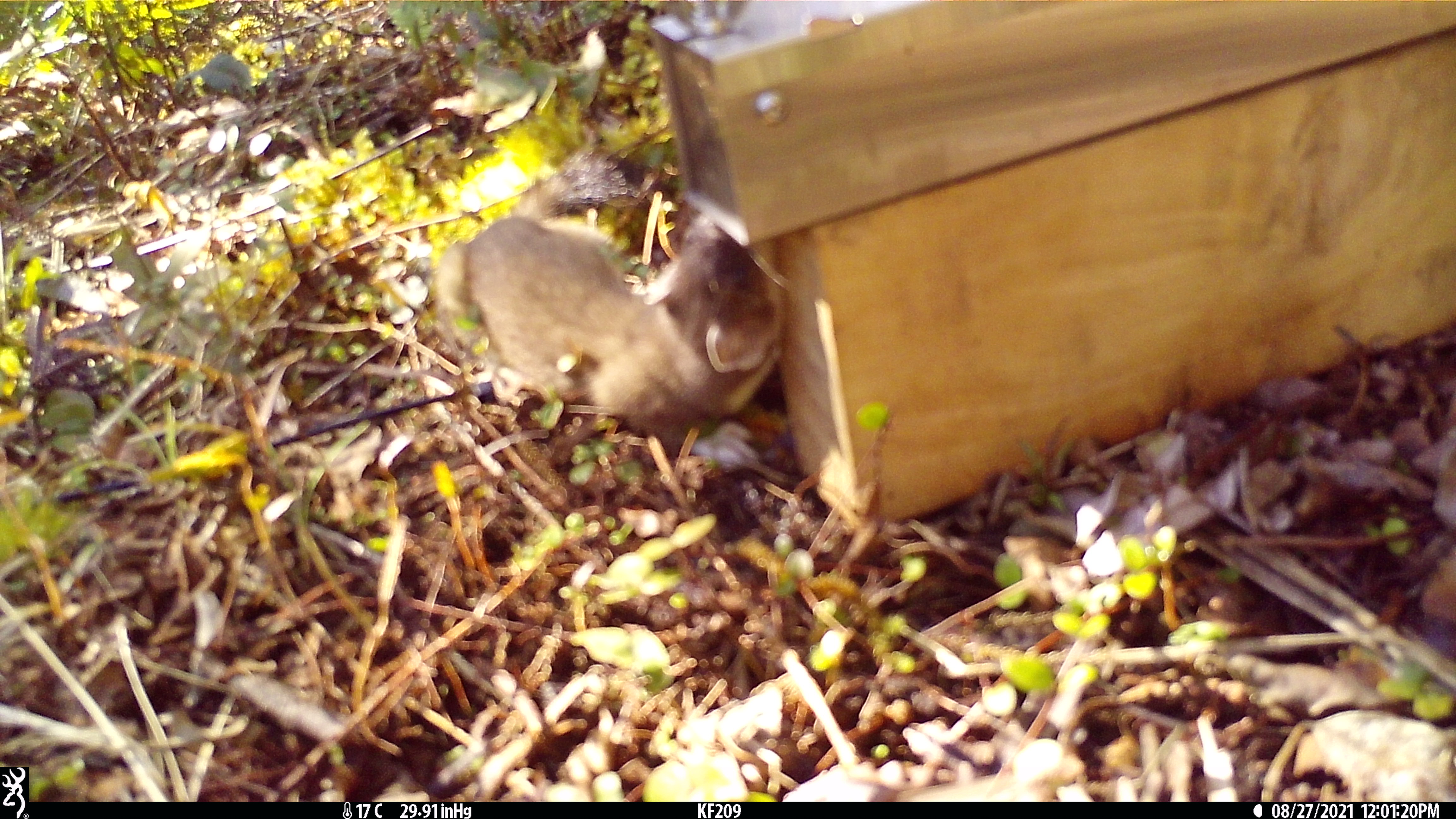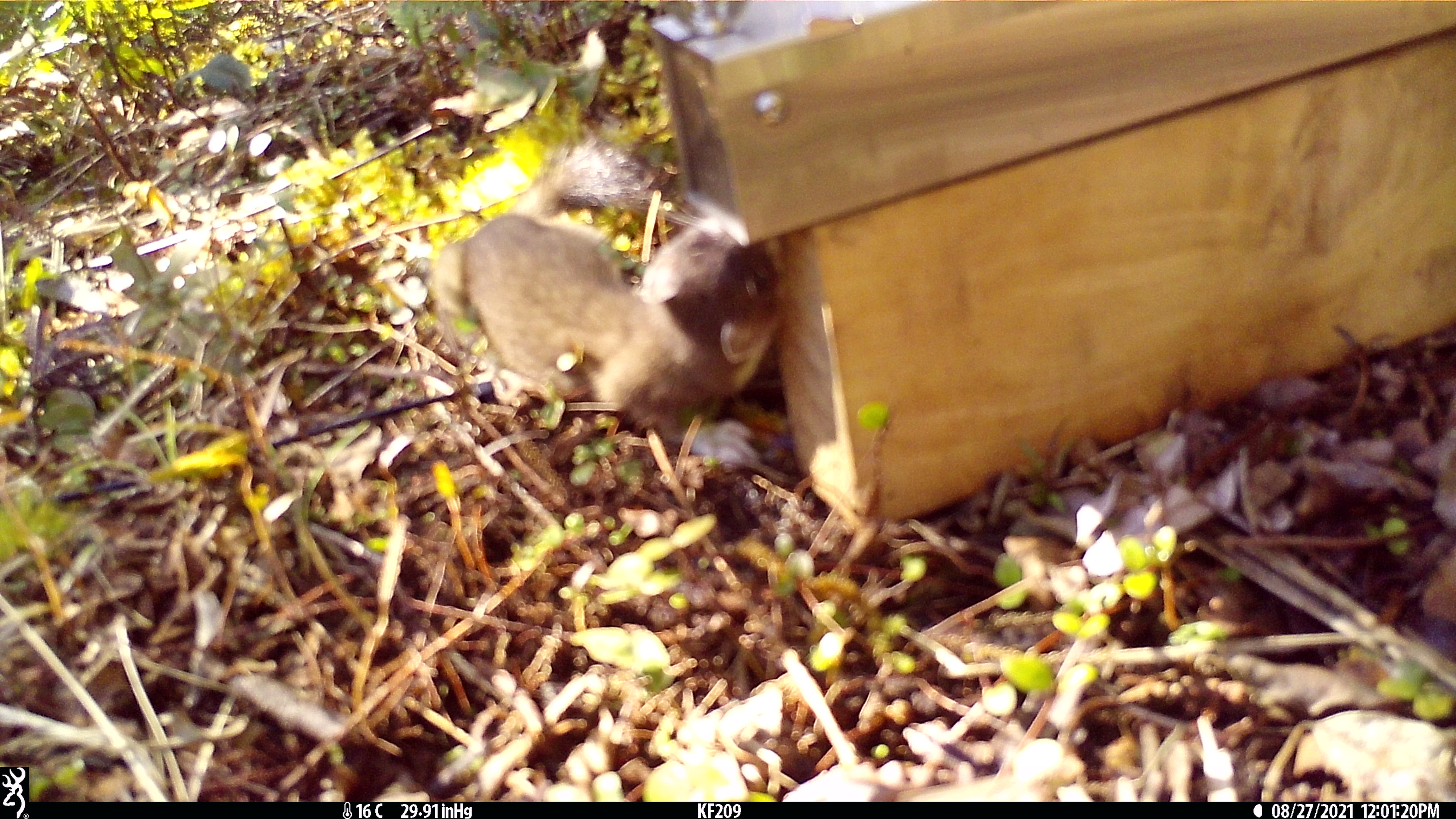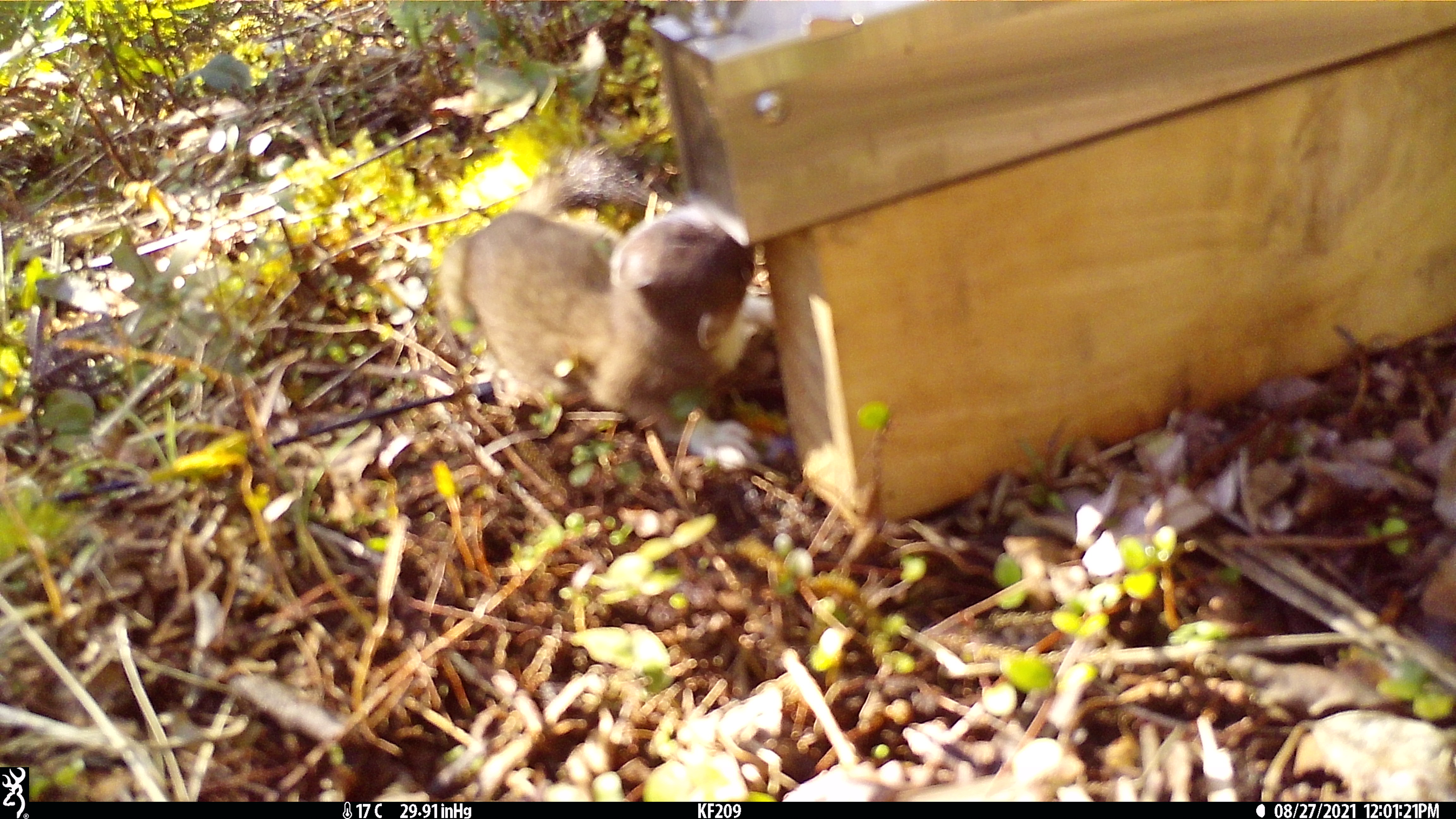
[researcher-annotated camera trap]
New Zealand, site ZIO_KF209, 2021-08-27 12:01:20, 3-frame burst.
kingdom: Animalia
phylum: Chordata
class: Mammalia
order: Carnivora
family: Mustelidae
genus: Mustela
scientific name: Mustela erminea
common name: stoat